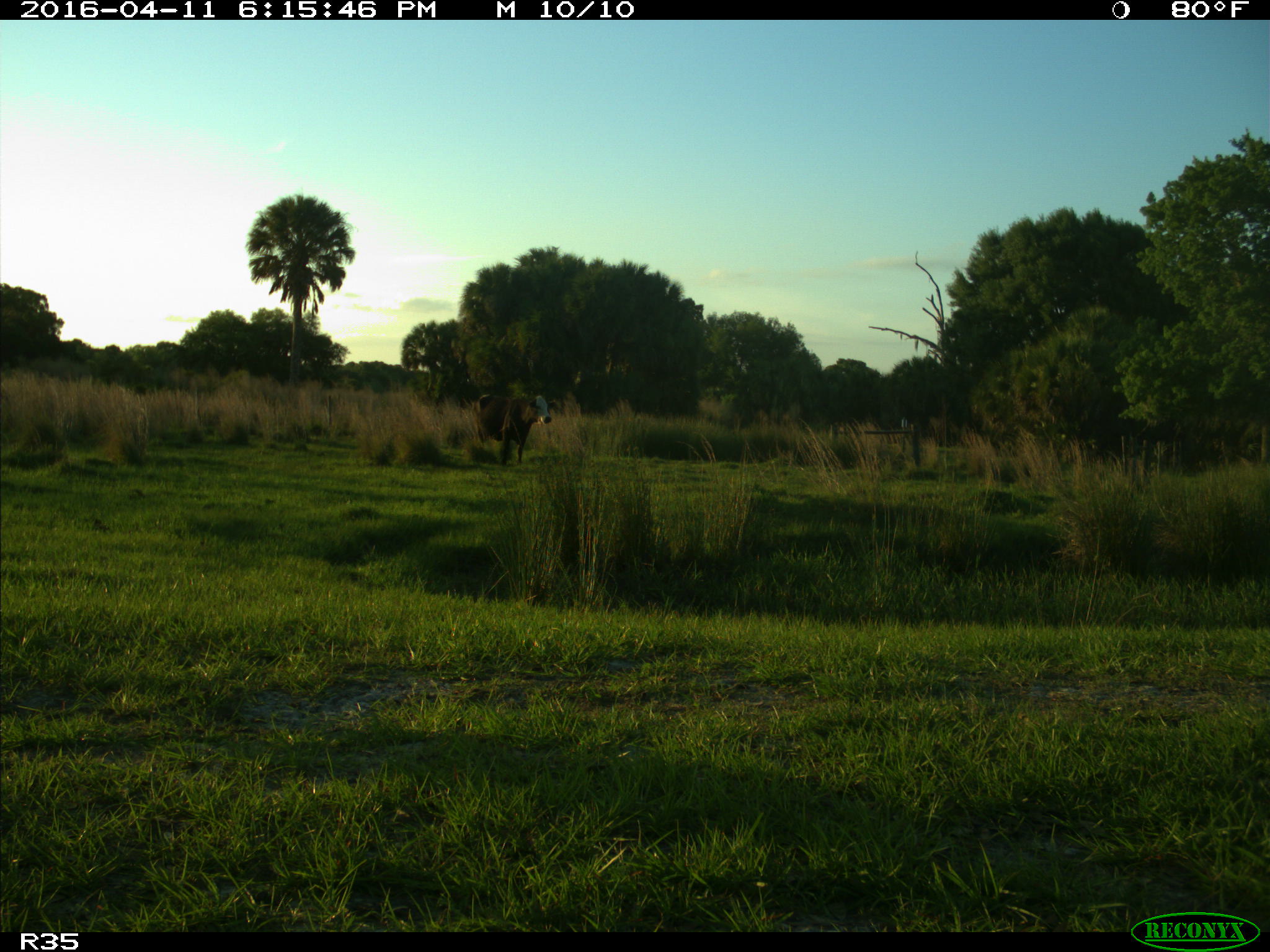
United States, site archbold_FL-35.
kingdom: Animalia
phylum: Chordata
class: Mammalia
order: Artiodactyla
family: Bovidae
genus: Bos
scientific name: Bos taurus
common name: domestic cow